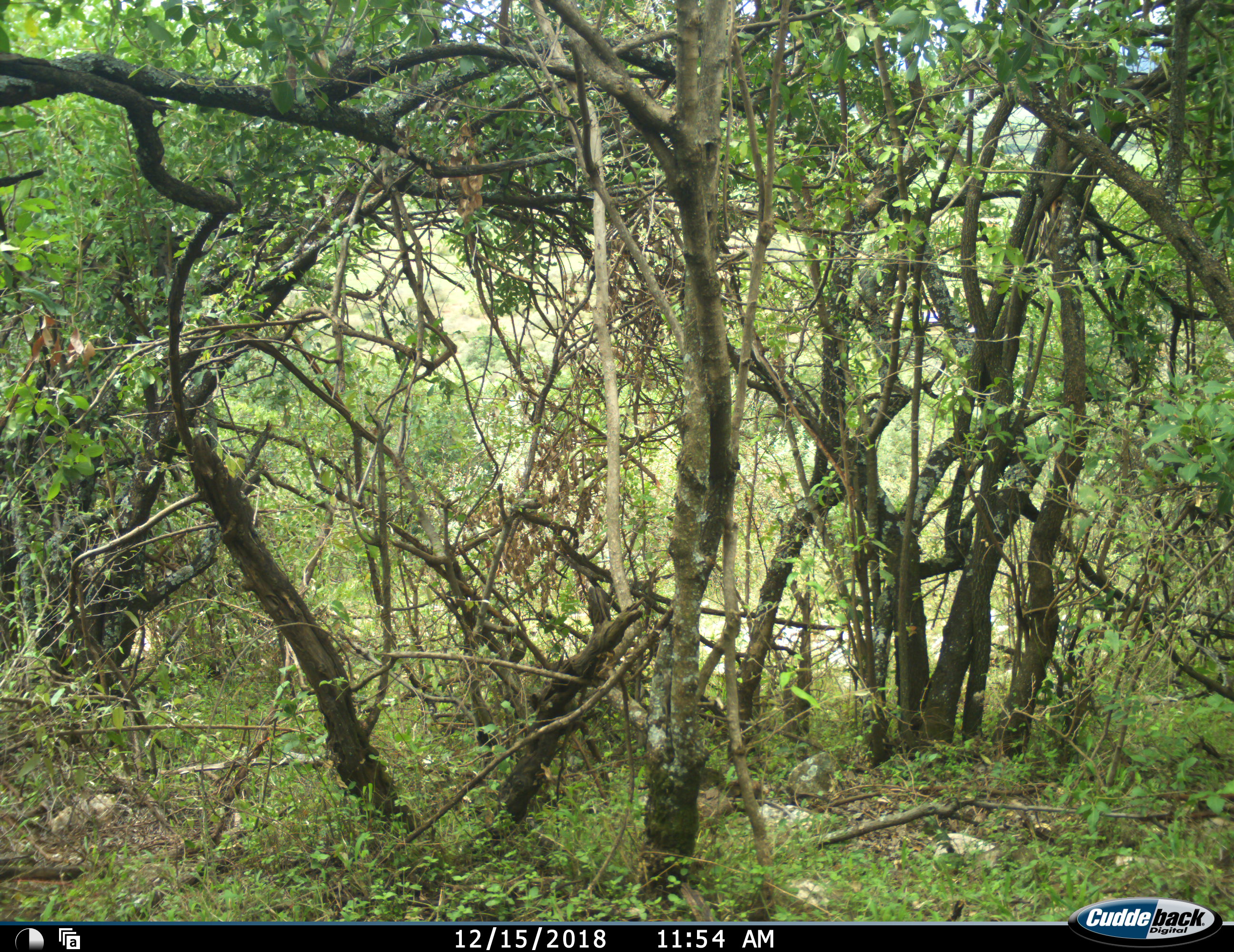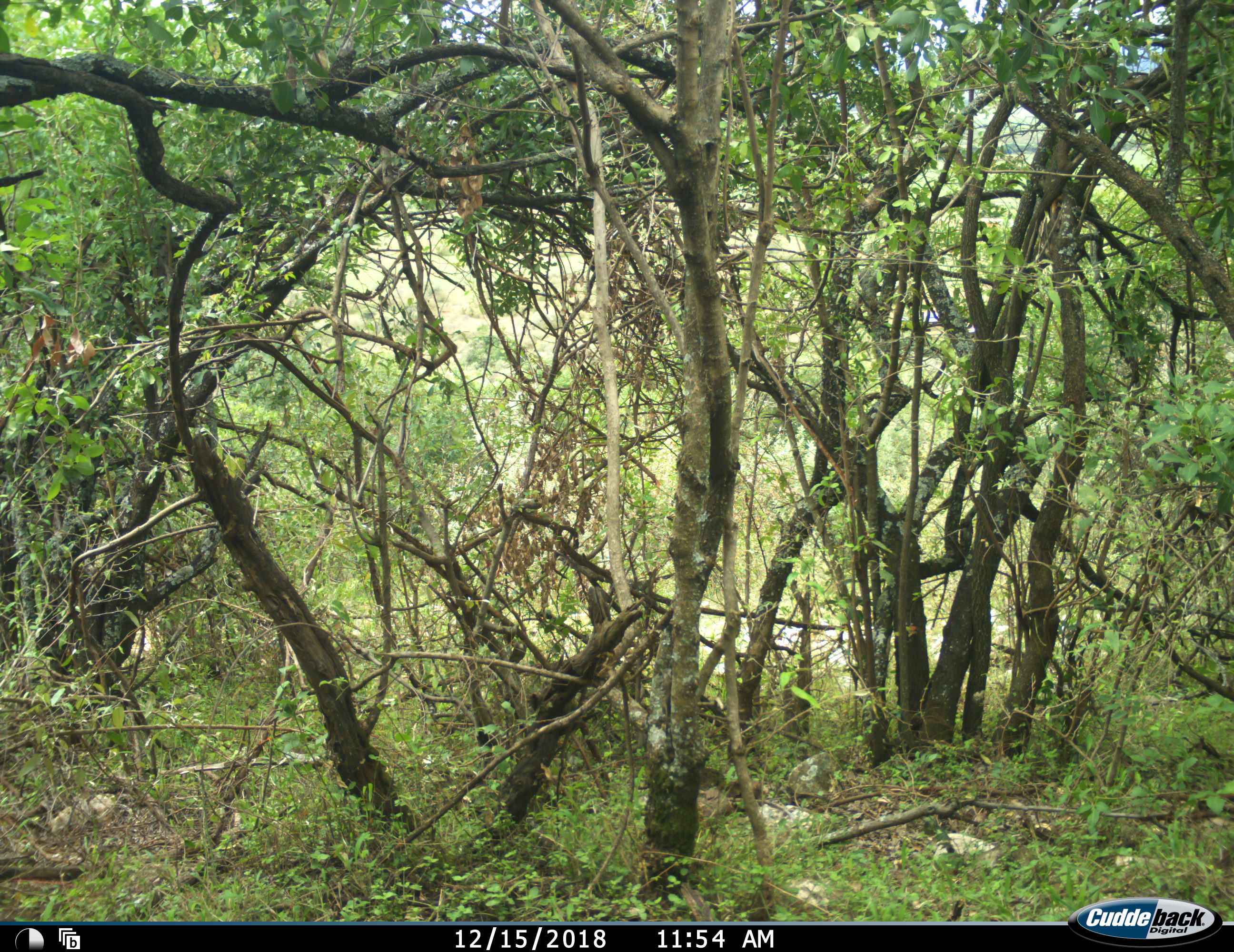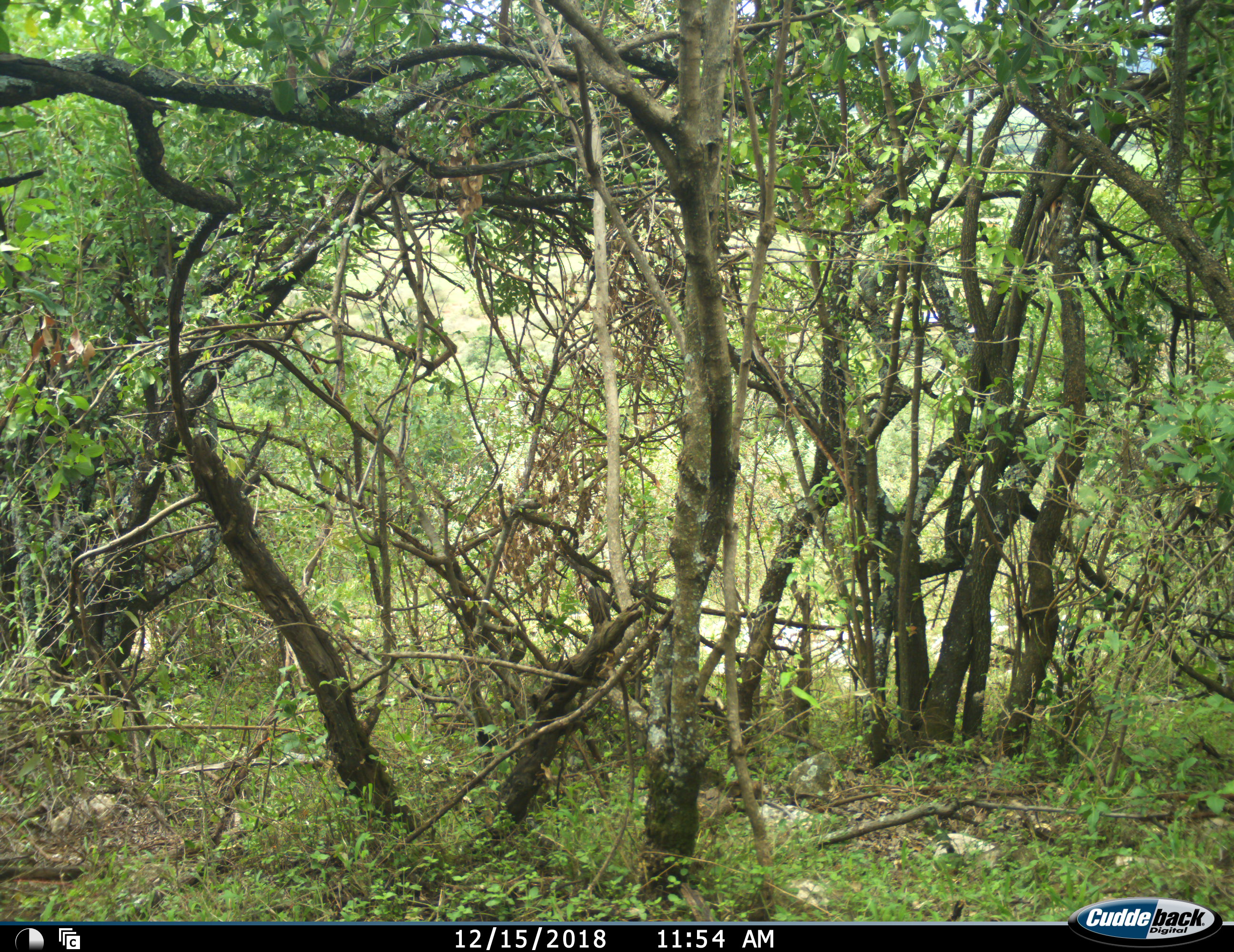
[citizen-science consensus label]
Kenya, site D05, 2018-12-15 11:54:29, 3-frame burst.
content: no animal present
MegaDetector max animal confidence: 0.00